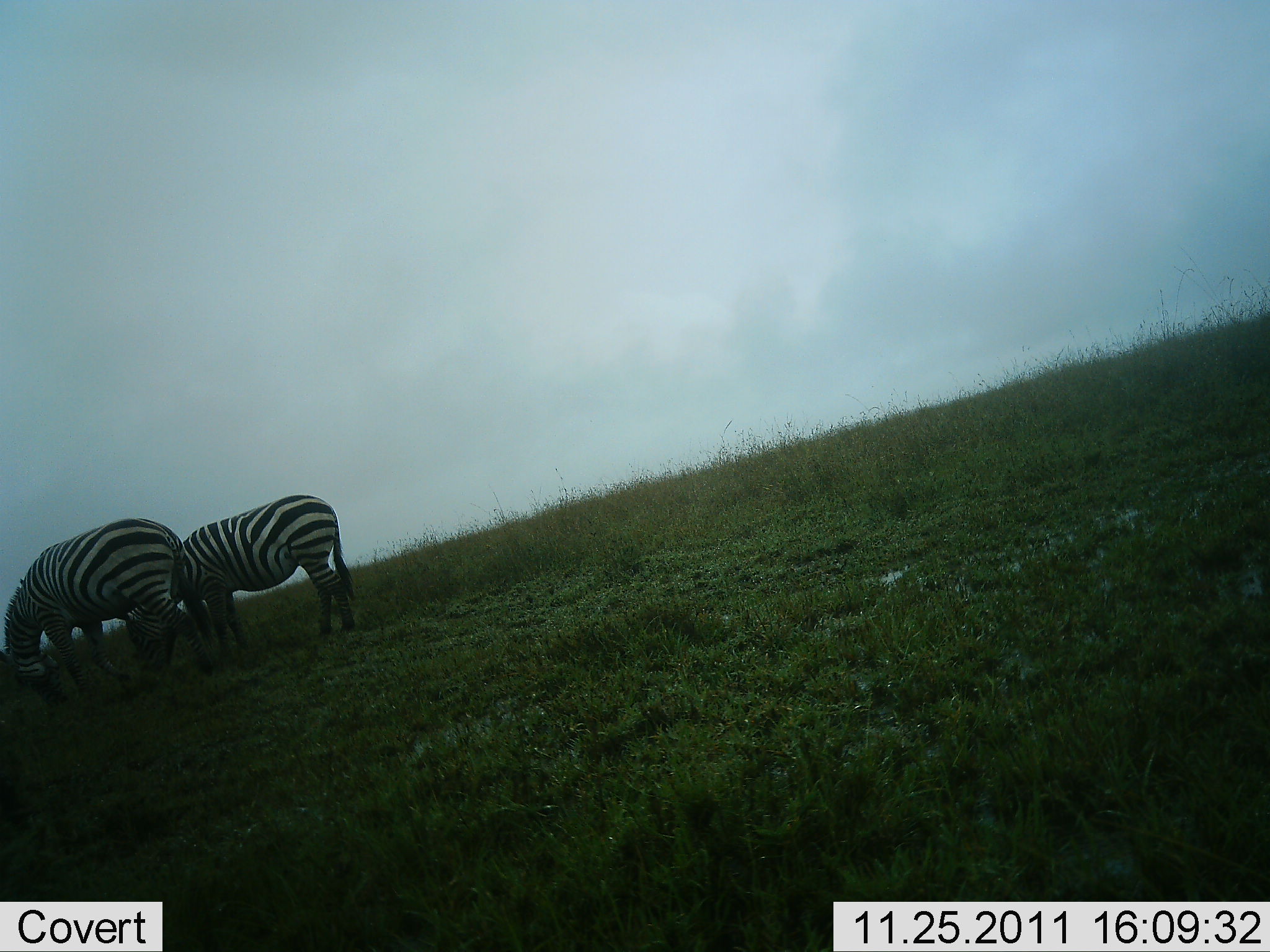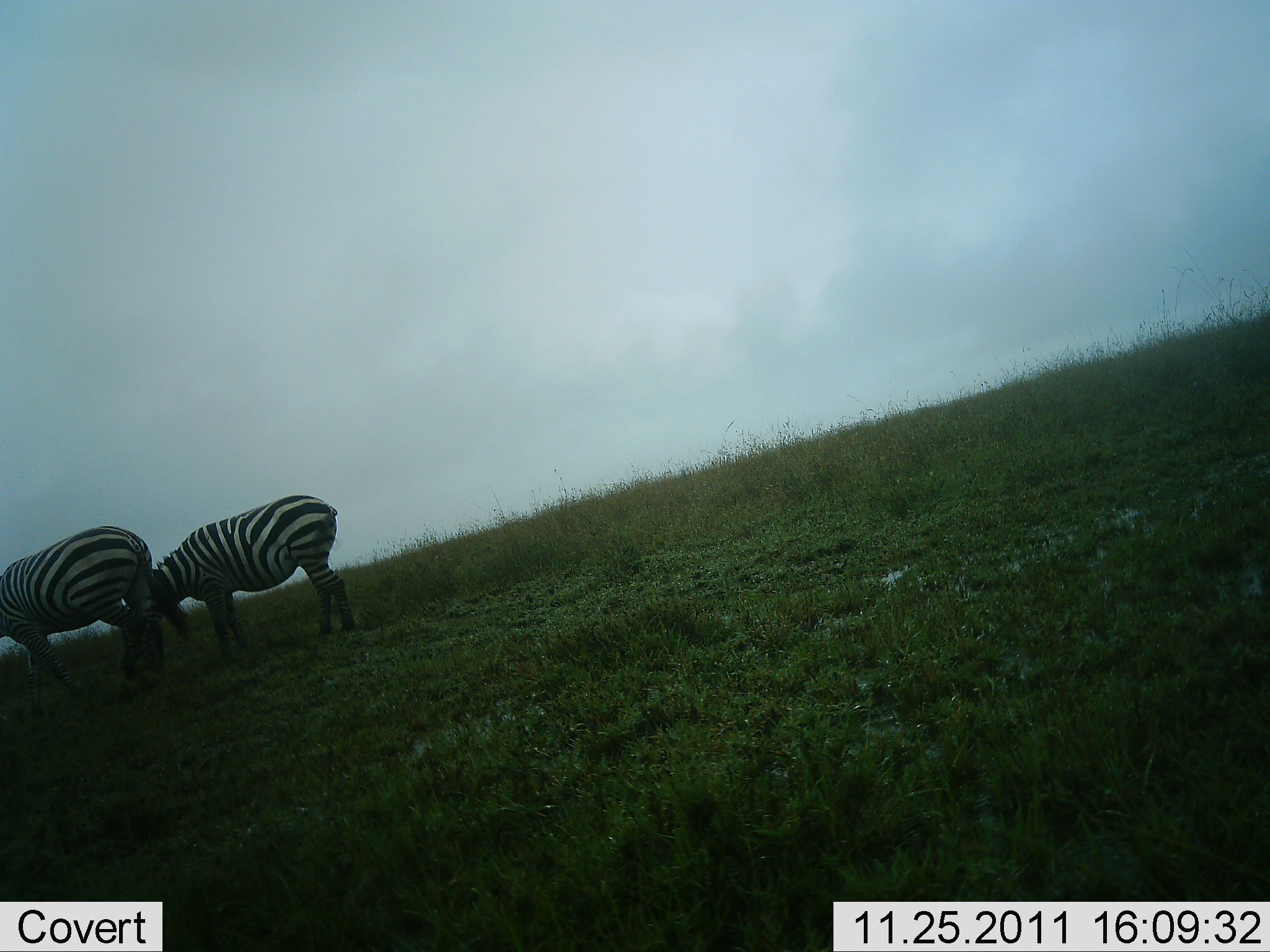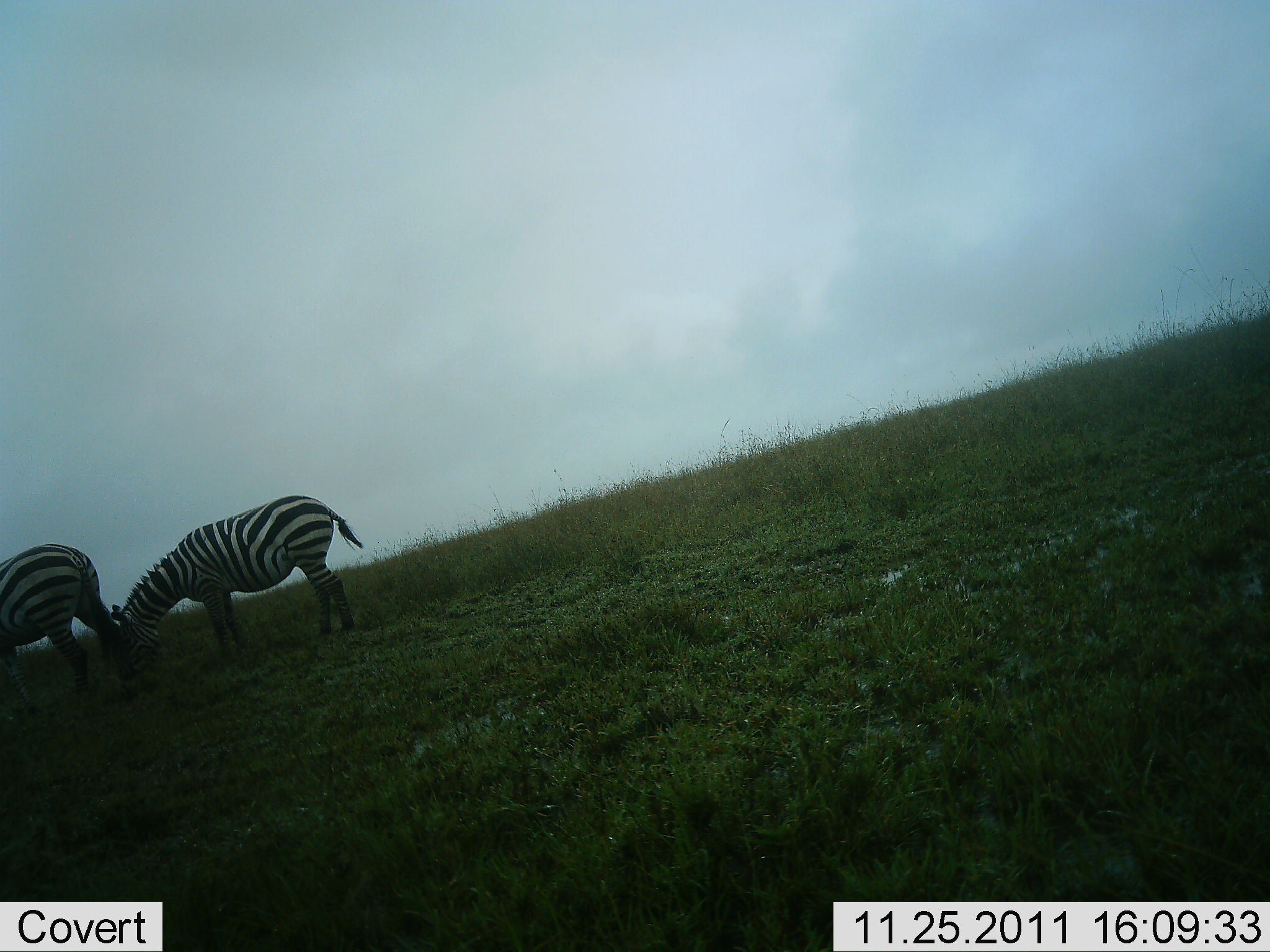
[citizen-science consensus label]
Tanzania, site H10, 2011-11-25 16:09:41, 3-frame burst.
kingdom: Animalia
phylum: Chordata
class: Mammalia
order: Perissodactyla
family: Equidae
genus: Equus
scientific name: Equus quagga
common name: plains zebra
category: zebra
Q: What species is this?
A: Zebra (plains zebra) (Equus quagga).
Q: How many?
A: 2.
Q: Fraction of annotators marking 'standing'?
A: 30%.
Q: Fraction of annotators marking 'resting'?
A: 0%.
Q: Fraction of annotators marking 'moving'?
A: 30%.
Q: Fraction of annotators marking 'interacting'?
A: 0%.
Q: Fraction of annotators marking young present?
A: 0%.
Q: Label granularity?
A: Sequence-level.